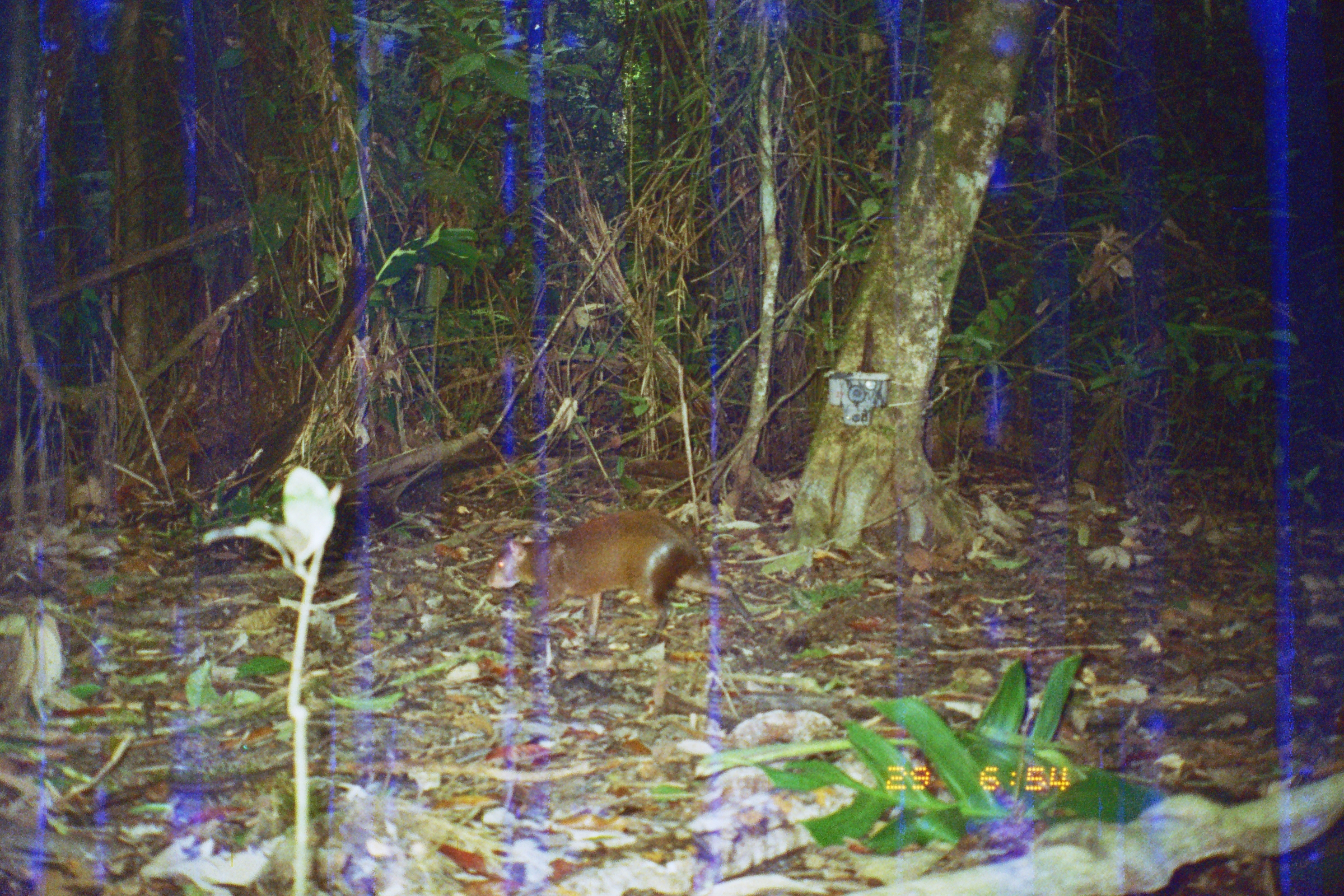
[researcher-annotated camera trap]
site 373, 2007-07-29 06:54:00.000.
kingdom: Animalia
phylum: Chordata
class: Mammalia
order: Rodentia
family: Dasyproctidae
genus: Dasyprocta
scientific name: Dasyprocta punctata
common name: central american agouti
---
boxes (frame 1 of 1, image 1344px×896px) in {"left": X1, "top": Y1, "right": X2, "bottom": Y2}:
dasyprocta punctata: {"left": 483, "top": 510, "right": 777, "bottom": 650}